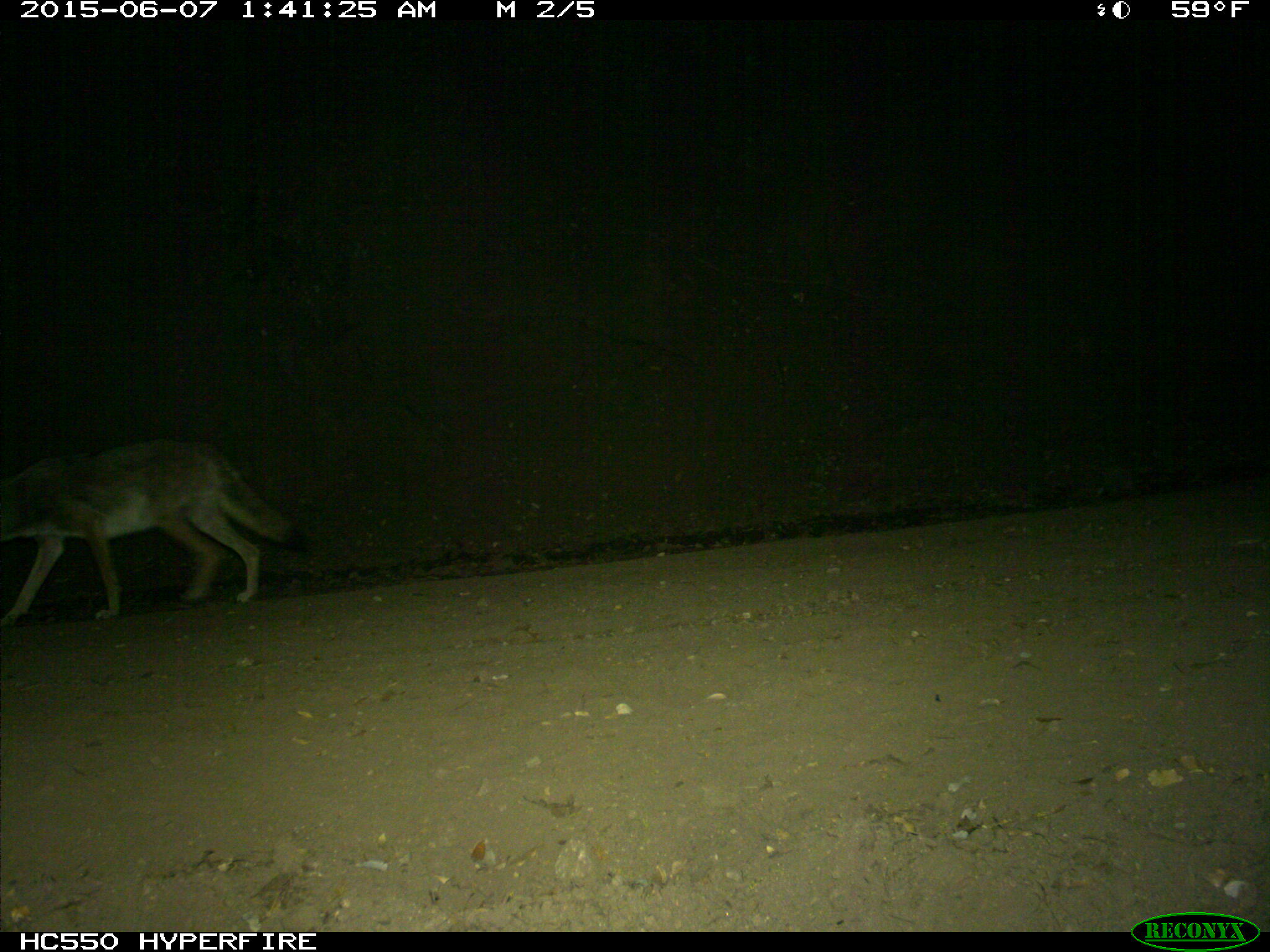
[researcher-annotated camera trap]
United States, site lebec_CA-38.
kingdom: Animalia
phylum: Chordata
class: Mammalia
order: Carnivora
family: Canidae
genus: Canis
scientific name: Canis latrans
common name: coyote